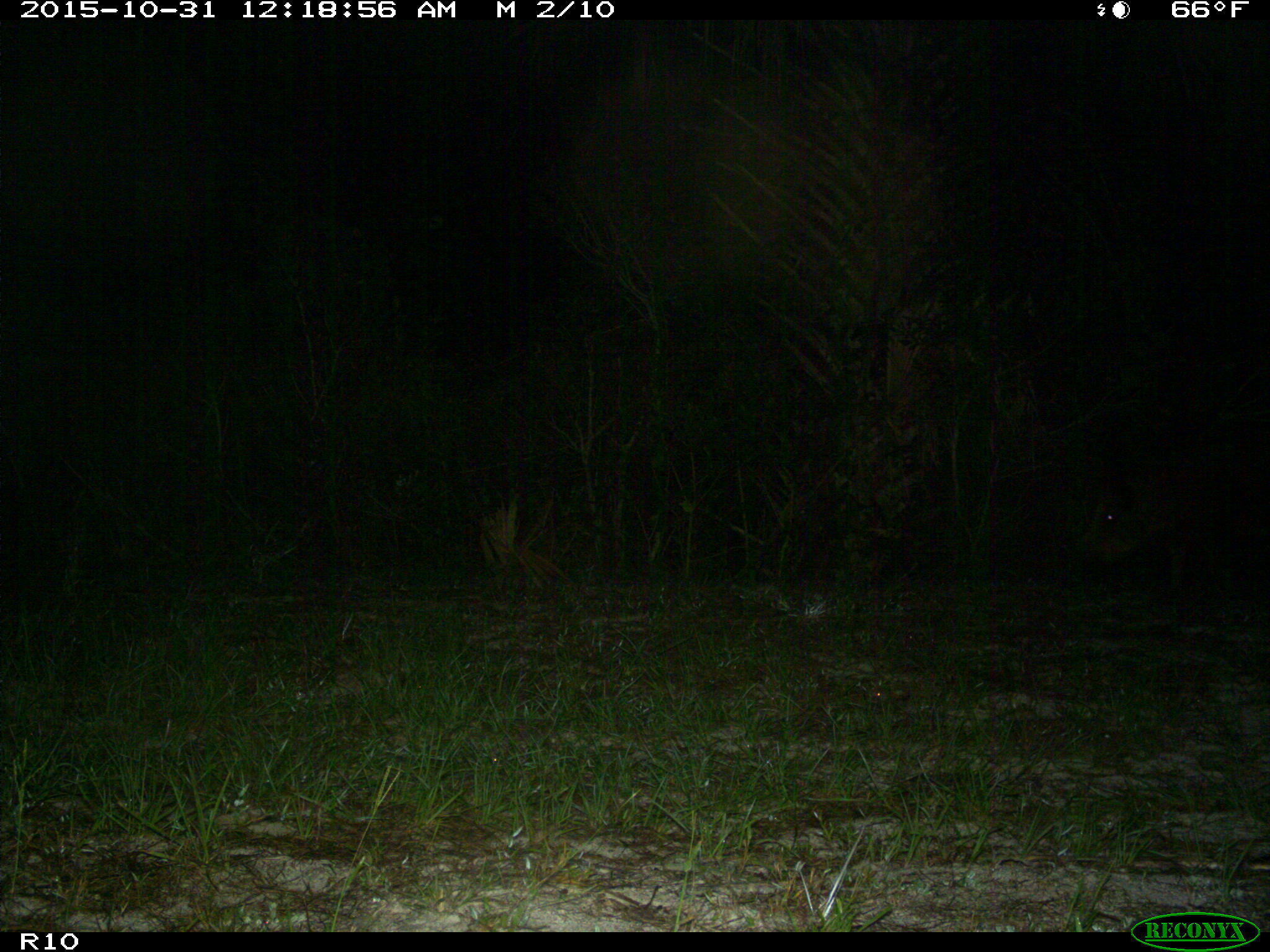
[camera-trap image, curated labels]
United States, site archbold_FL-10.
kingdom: Animalia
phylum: Chordata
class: Mammalia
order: Artiodactyla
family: Suidae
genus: Sus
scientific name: Sus scrofa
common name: wild boar